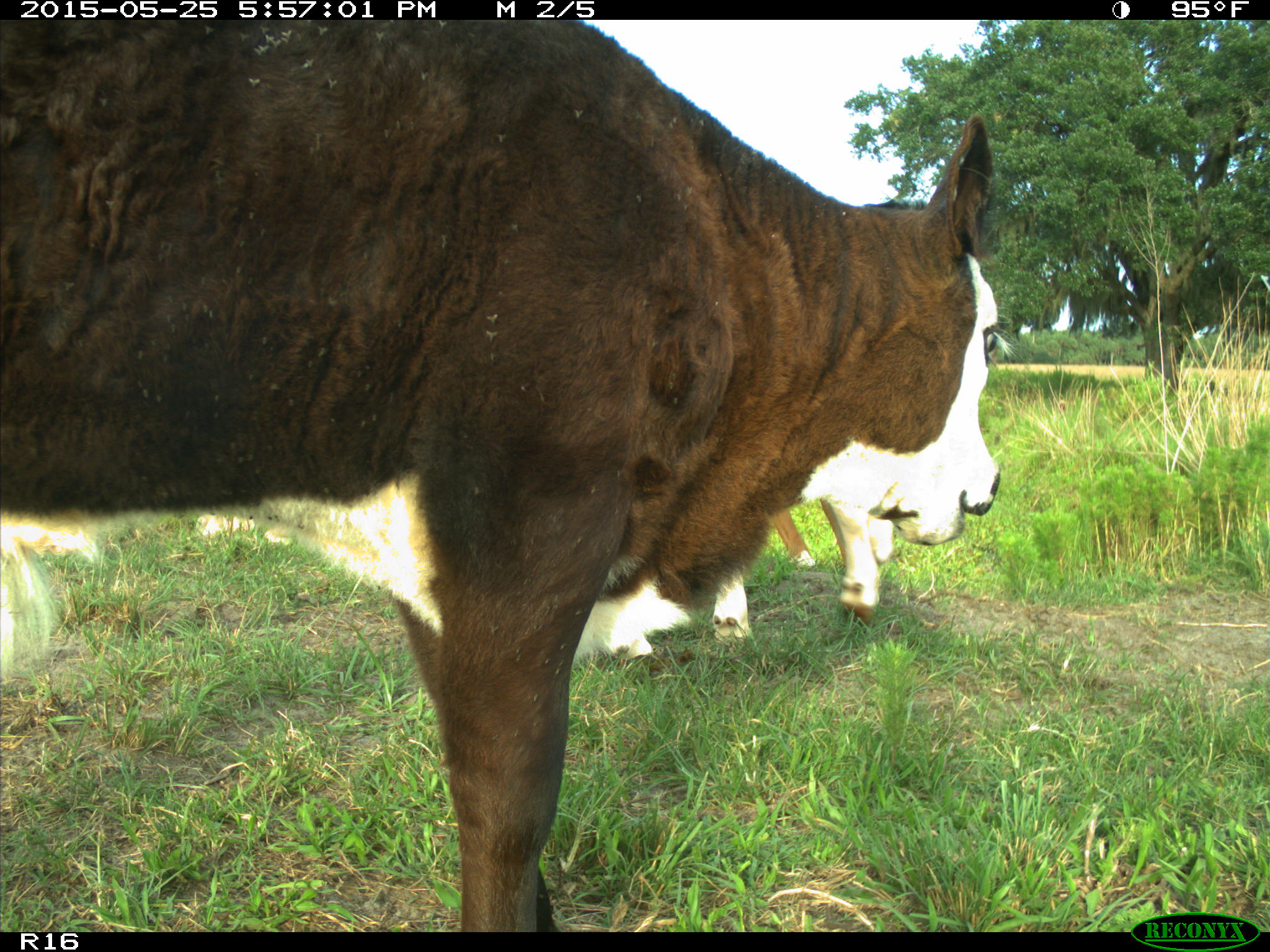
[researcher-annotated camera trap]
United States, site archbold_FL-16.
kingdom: Animalia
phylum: Chordata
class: Mammalia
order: Artiodactyla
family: Bovidae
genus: Bos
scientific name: Bos taurus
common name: domestic cow